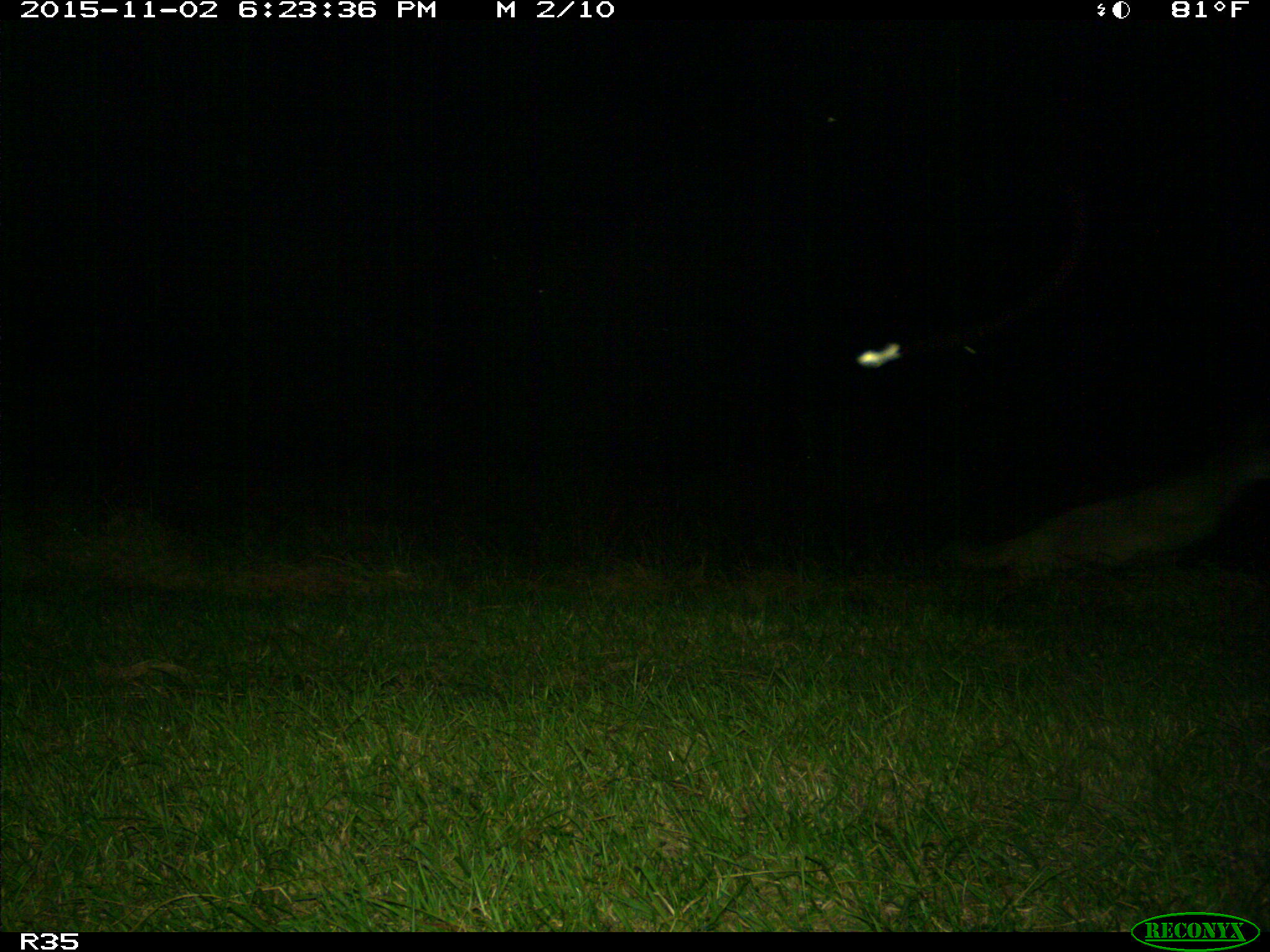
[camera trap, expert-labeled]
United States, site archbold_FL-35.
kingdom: Animalia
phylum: Chordata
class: Mammalia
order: Carnivora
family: Canidae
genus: Canis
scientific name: Canis latrans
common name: coyote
Canis latrans (coyote).